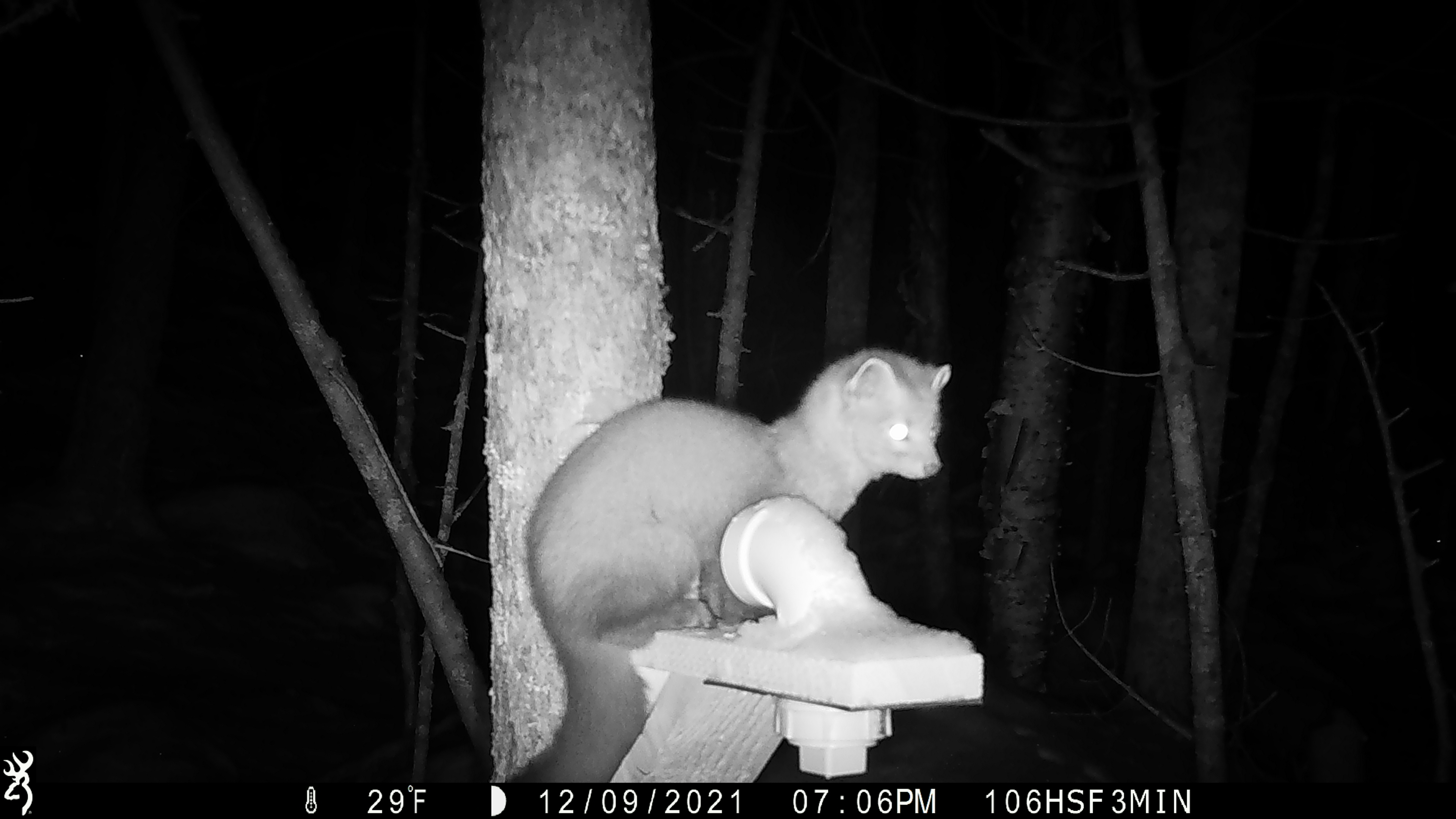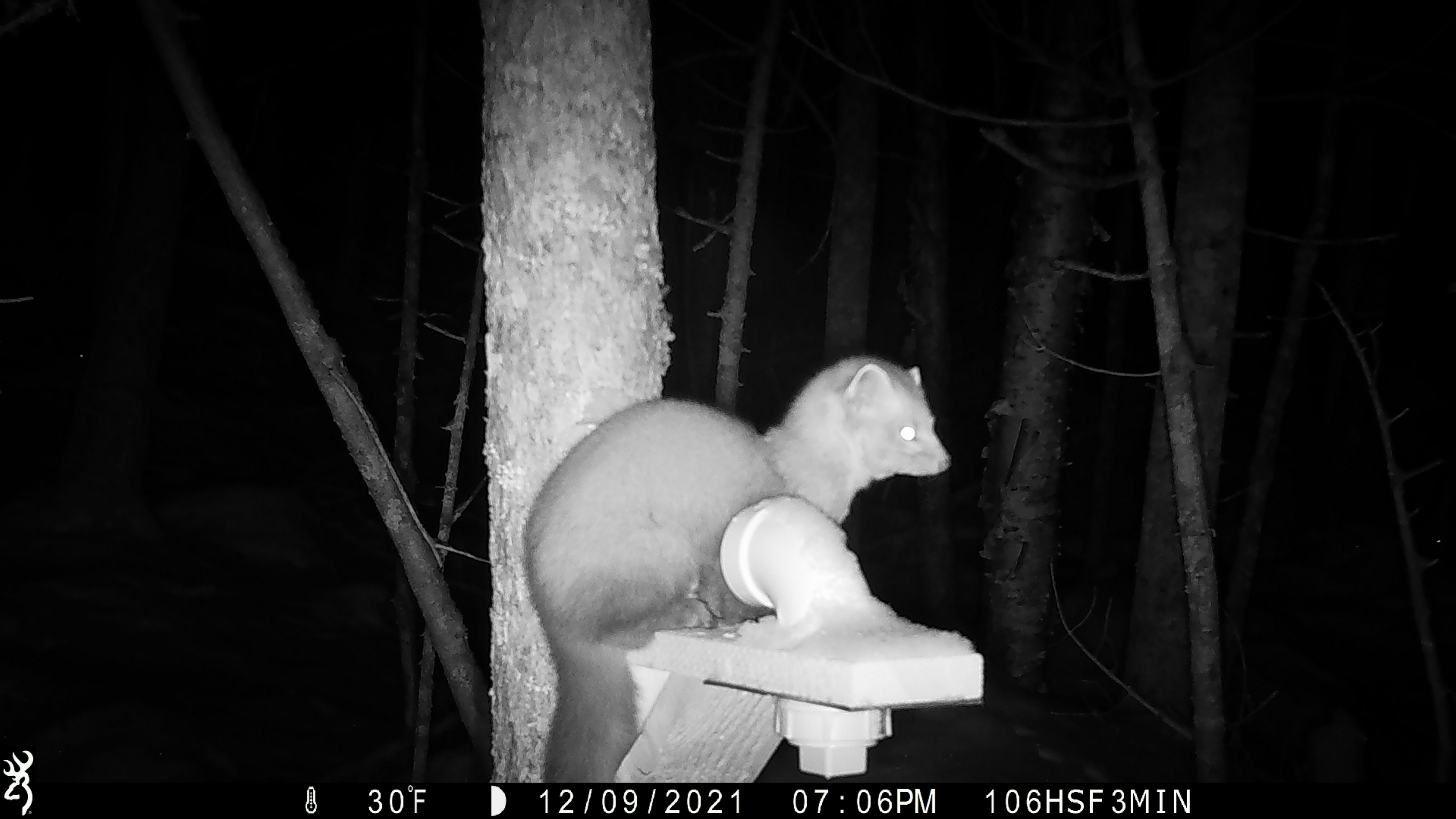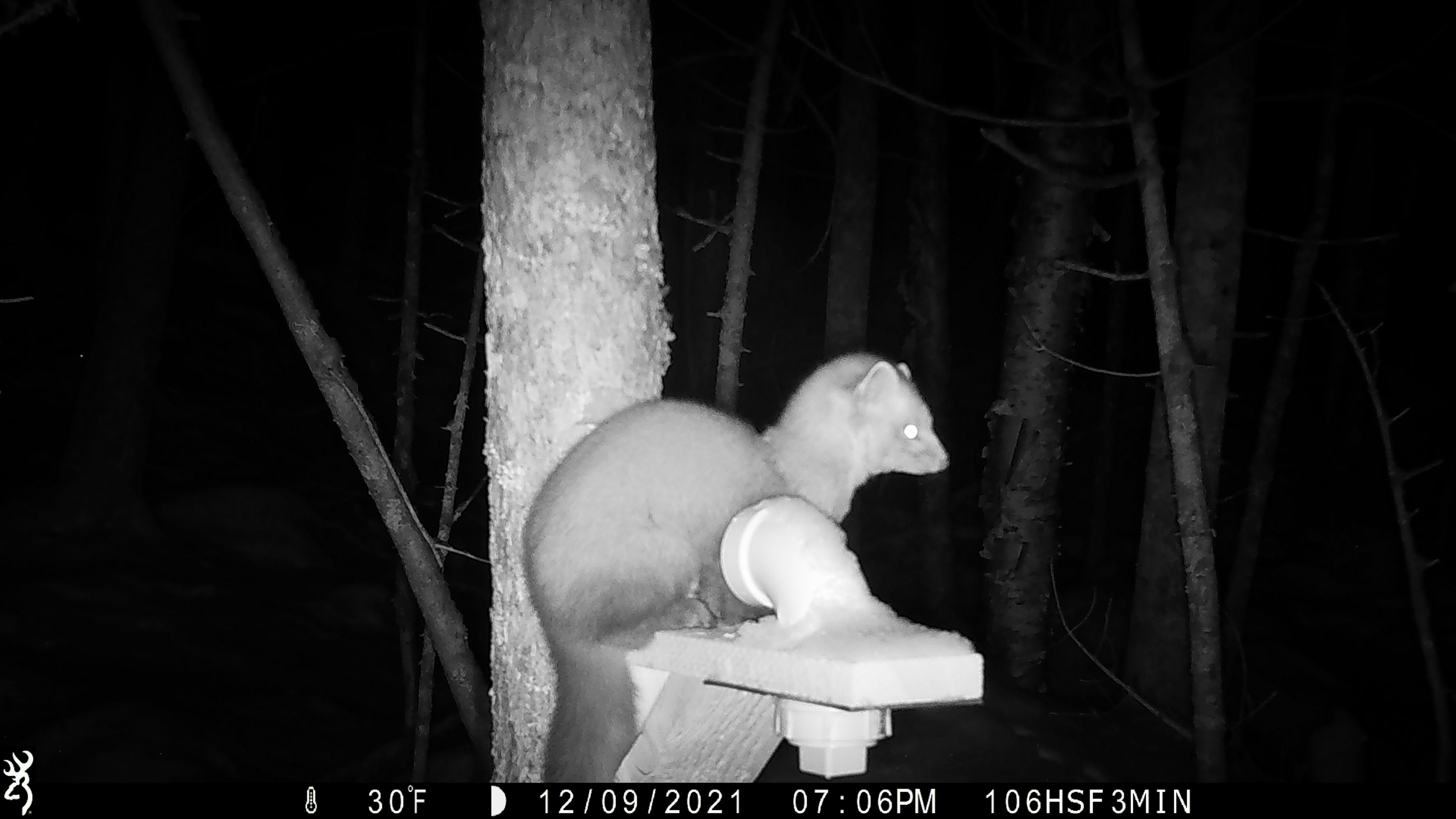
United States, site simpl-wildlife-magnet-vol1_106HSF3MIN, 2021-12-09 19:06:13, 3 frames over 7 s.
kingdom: Animalia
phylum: Chordata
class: Mammalia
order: Carnivora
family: Mustelidae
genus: Martes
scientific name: Martes americana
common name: american marten